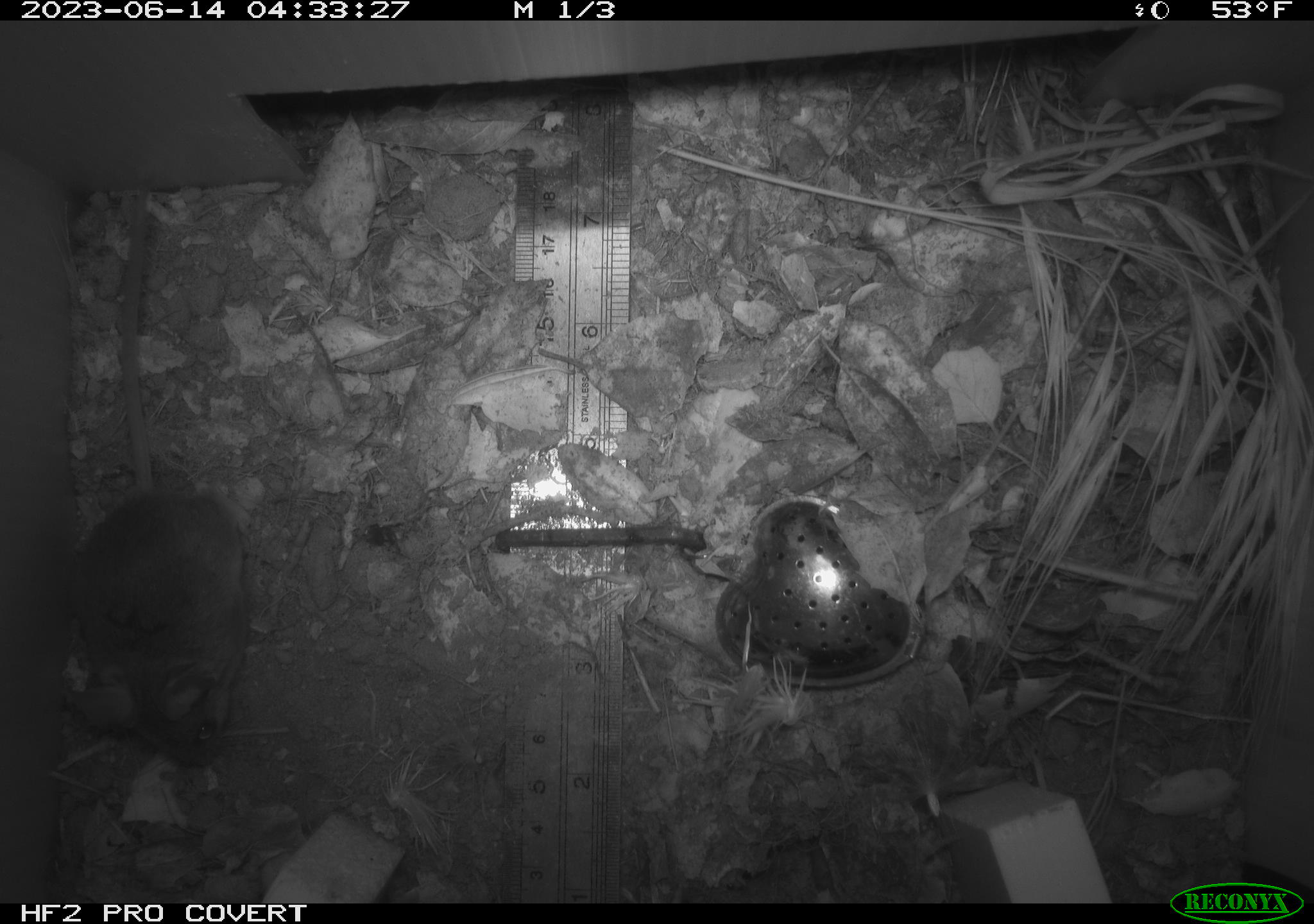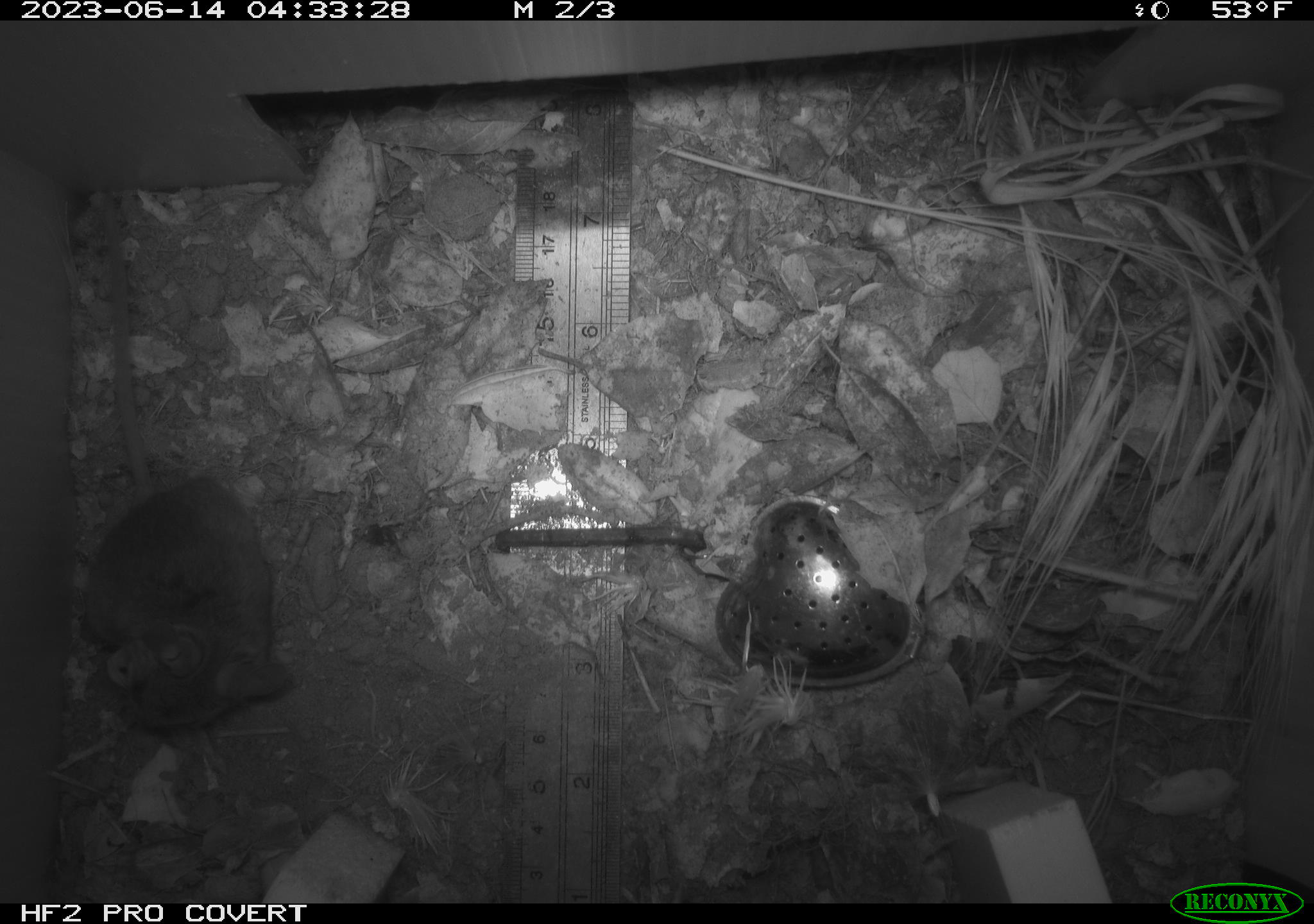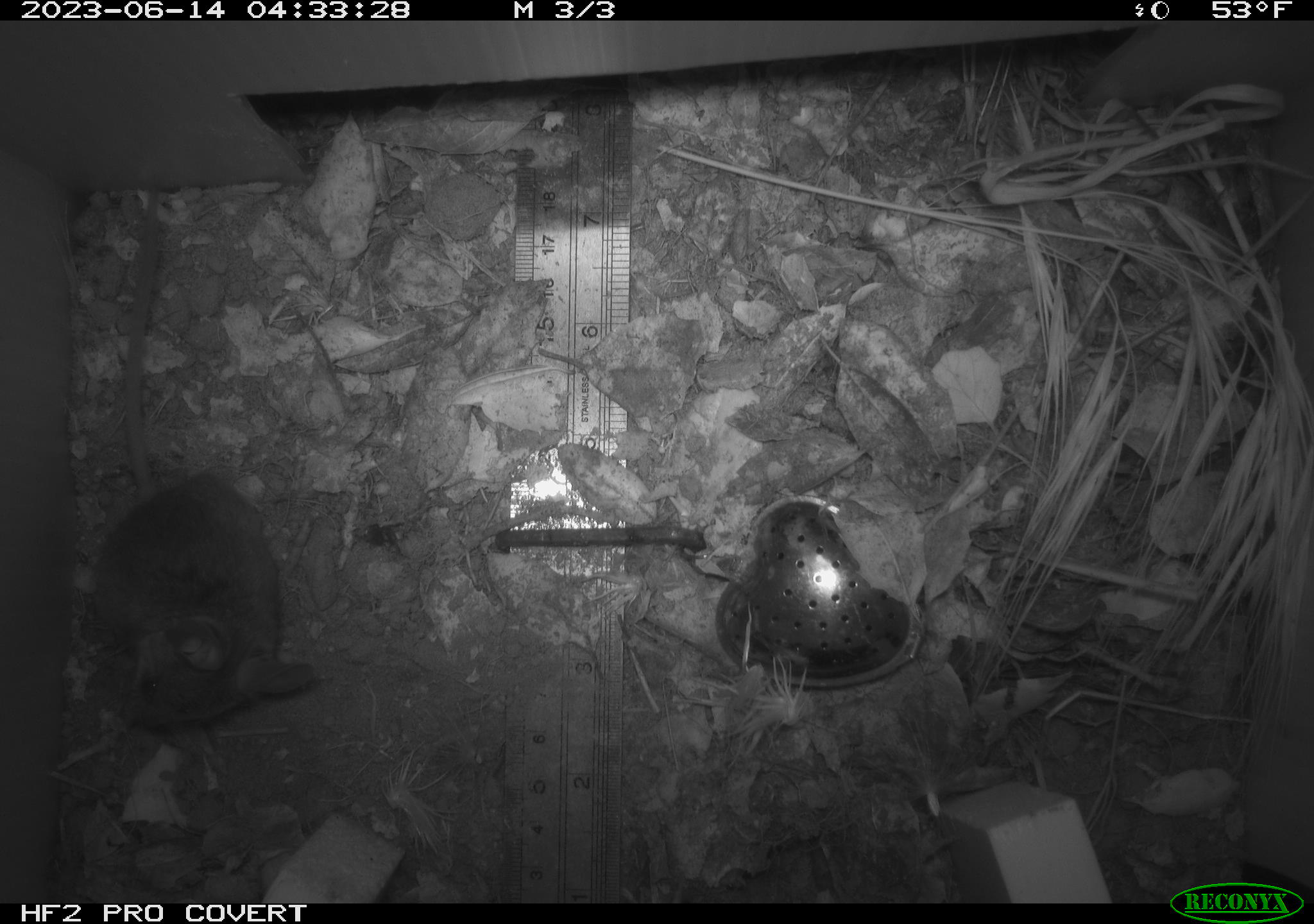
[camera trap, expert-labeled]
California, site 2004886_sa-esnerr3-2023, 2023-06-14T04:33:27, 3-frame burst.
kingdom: Animalia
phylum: Chordata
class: Mammalia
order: Rodentia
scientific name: Rodentia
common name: mouse species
Mouse species (Rodentia).